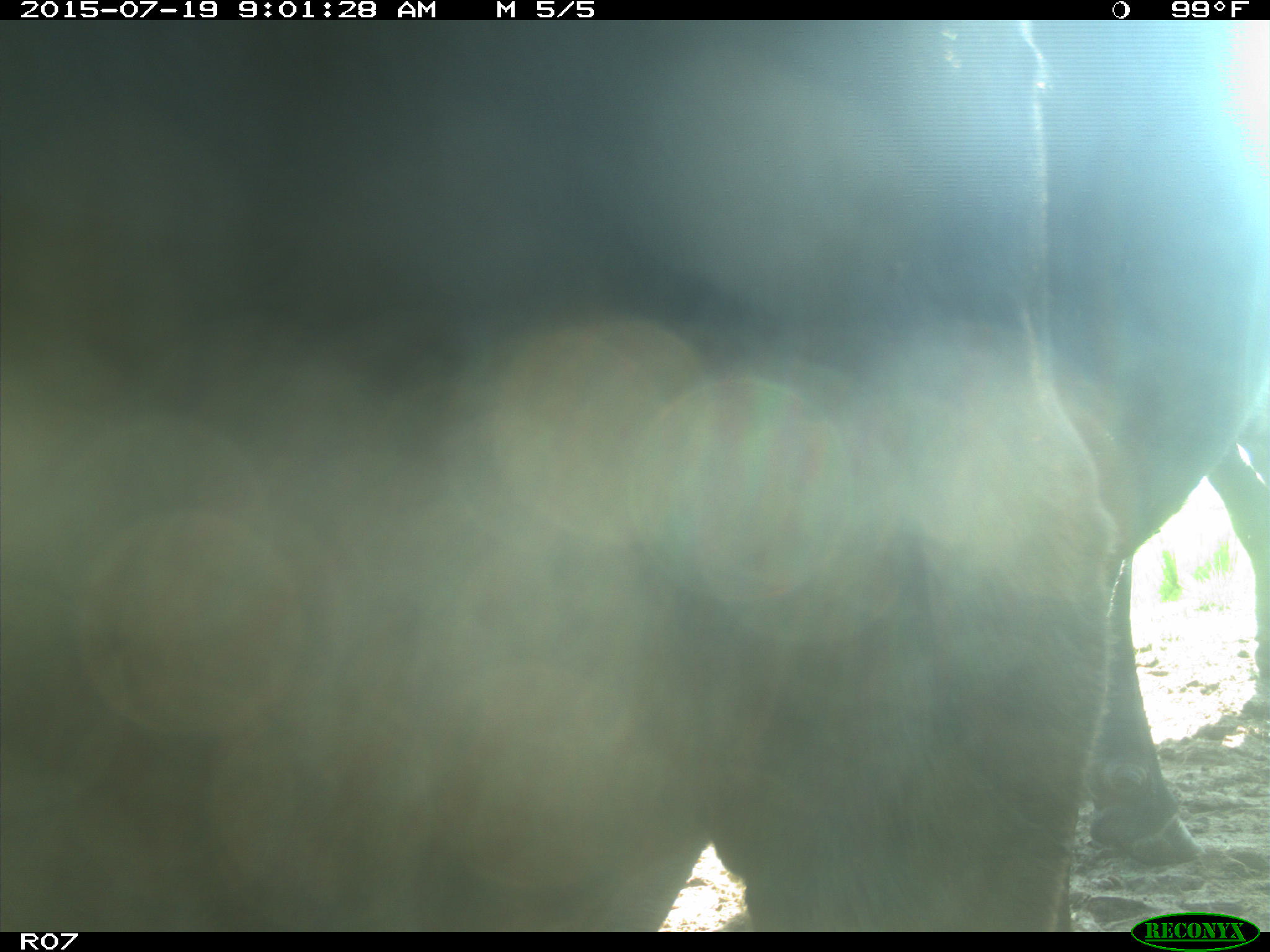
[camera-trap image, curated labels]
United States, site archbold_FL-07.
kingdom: Animalia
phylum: Chordata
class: Mammalia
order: Artiodactyla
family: Bovidae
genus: Bos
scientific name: Bos taurus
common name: domestic cow